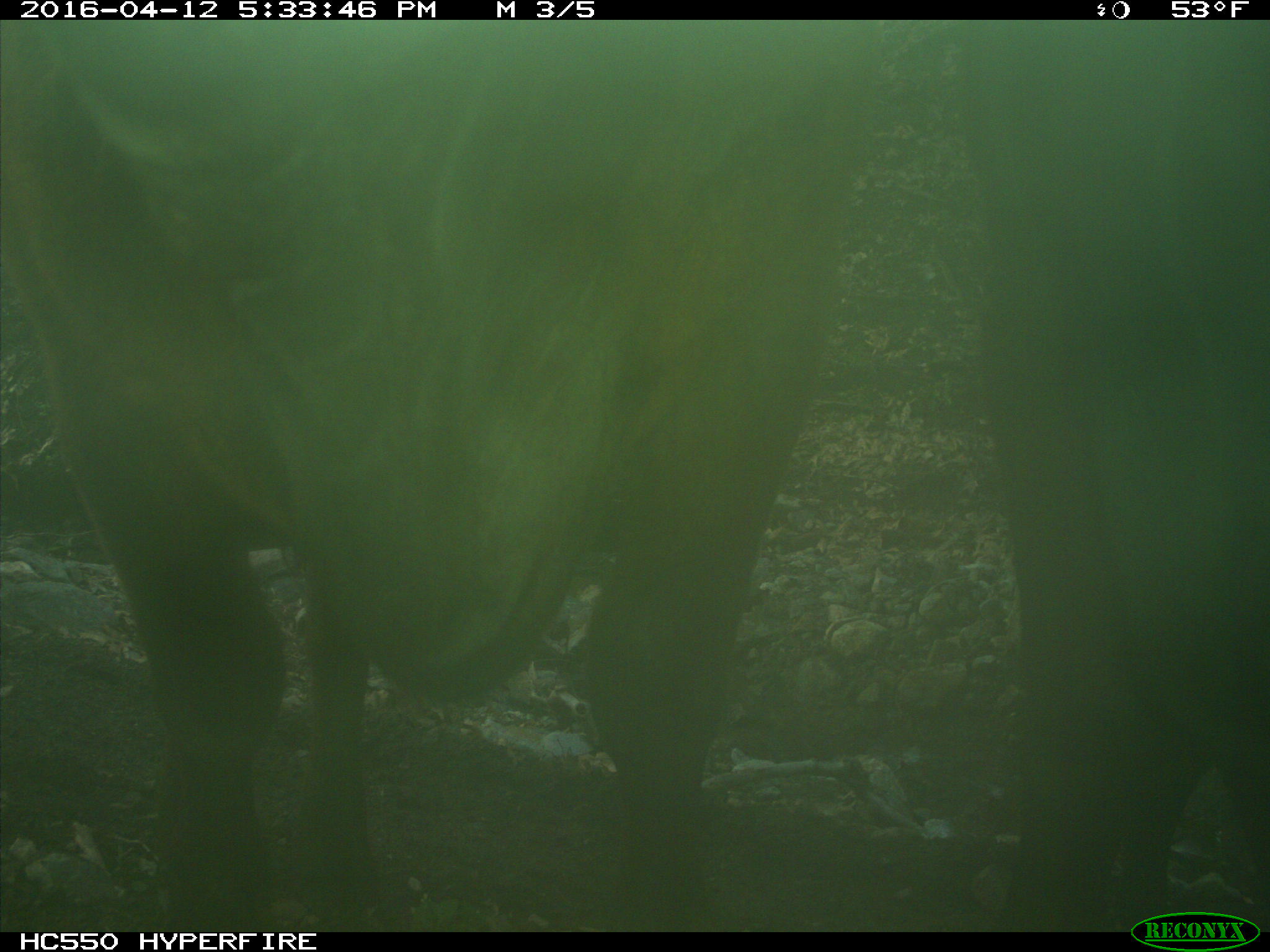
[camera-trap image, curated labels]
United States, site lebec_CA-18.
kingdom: Animalia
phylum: Chordata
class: Mammalia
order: Artiodactyla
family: Bovidae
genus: Bos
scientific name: Bos taurus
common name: domestic cow